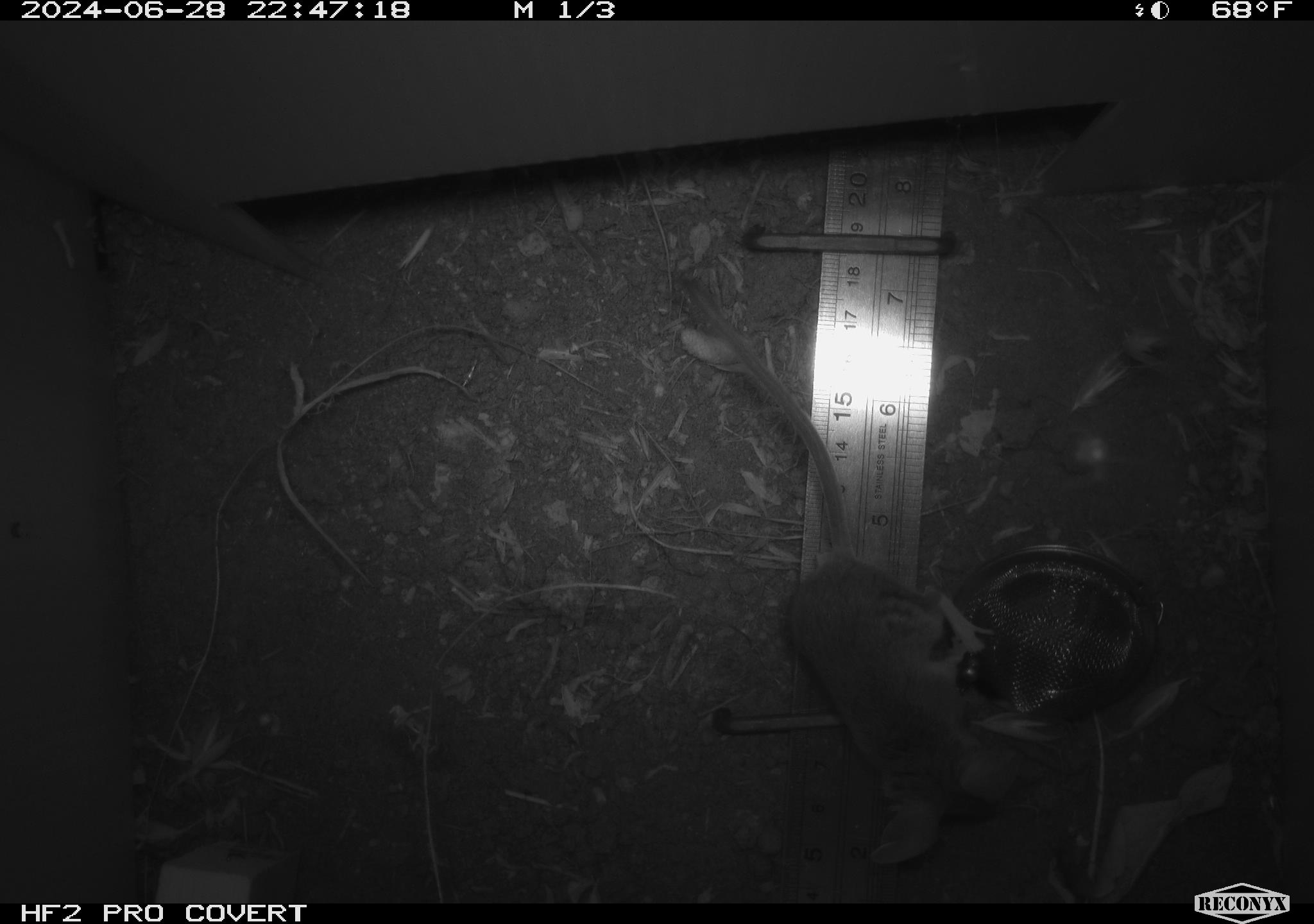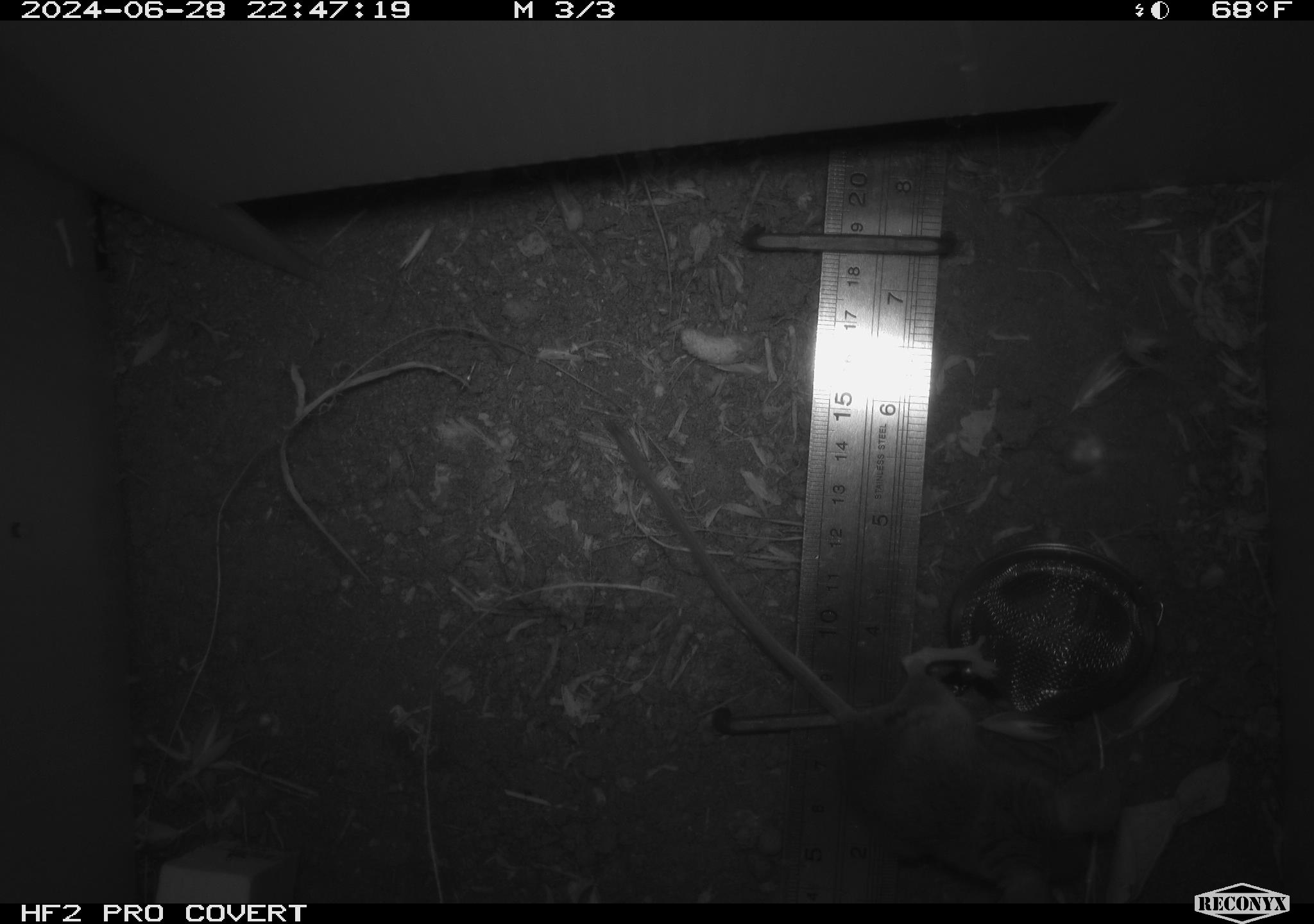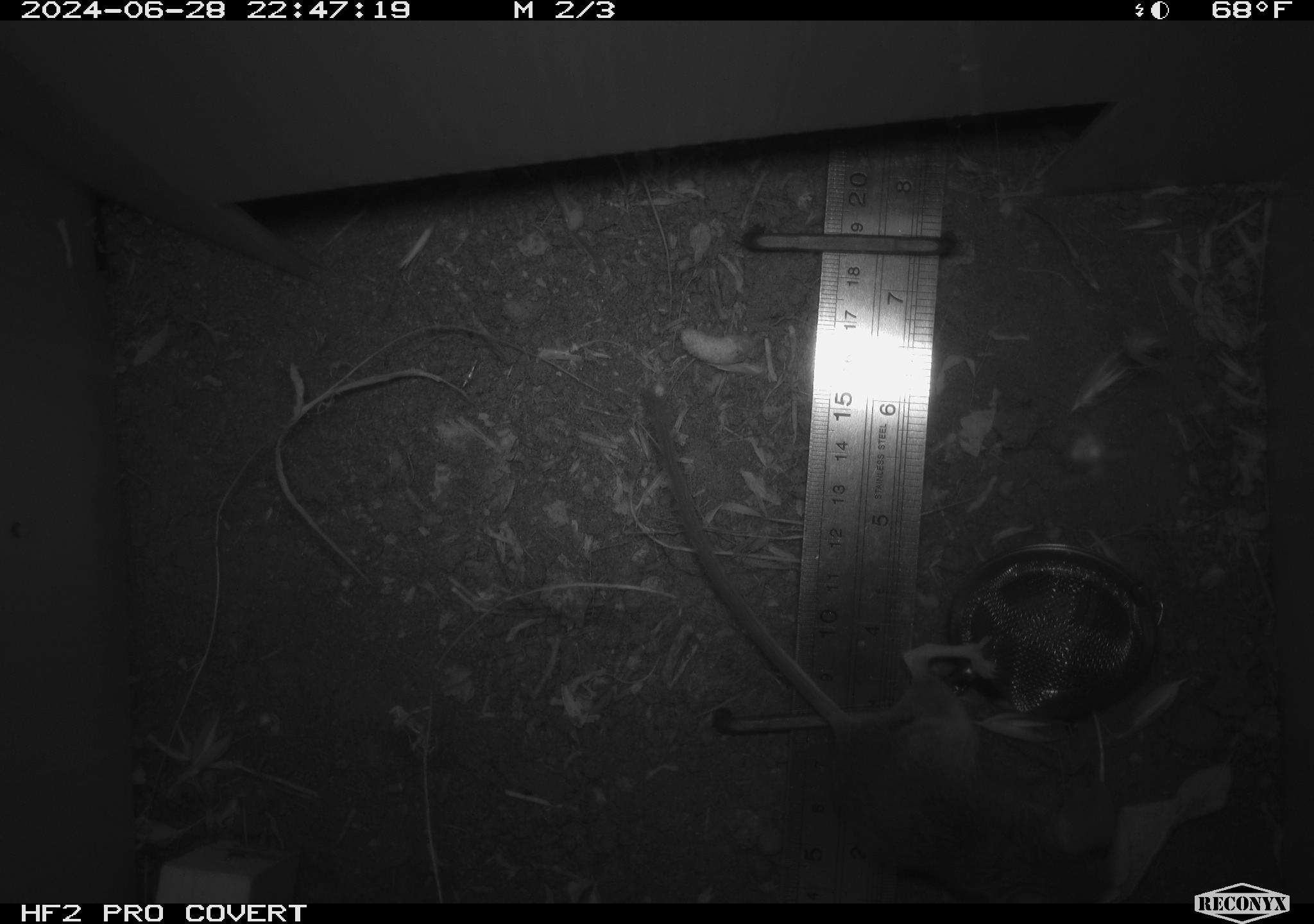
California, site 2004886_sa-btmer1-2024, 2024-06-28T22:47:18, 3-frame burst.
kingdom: Animalia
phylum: Chordata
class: Mammalia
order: Rodentia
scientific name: Rodentia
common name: mouse species